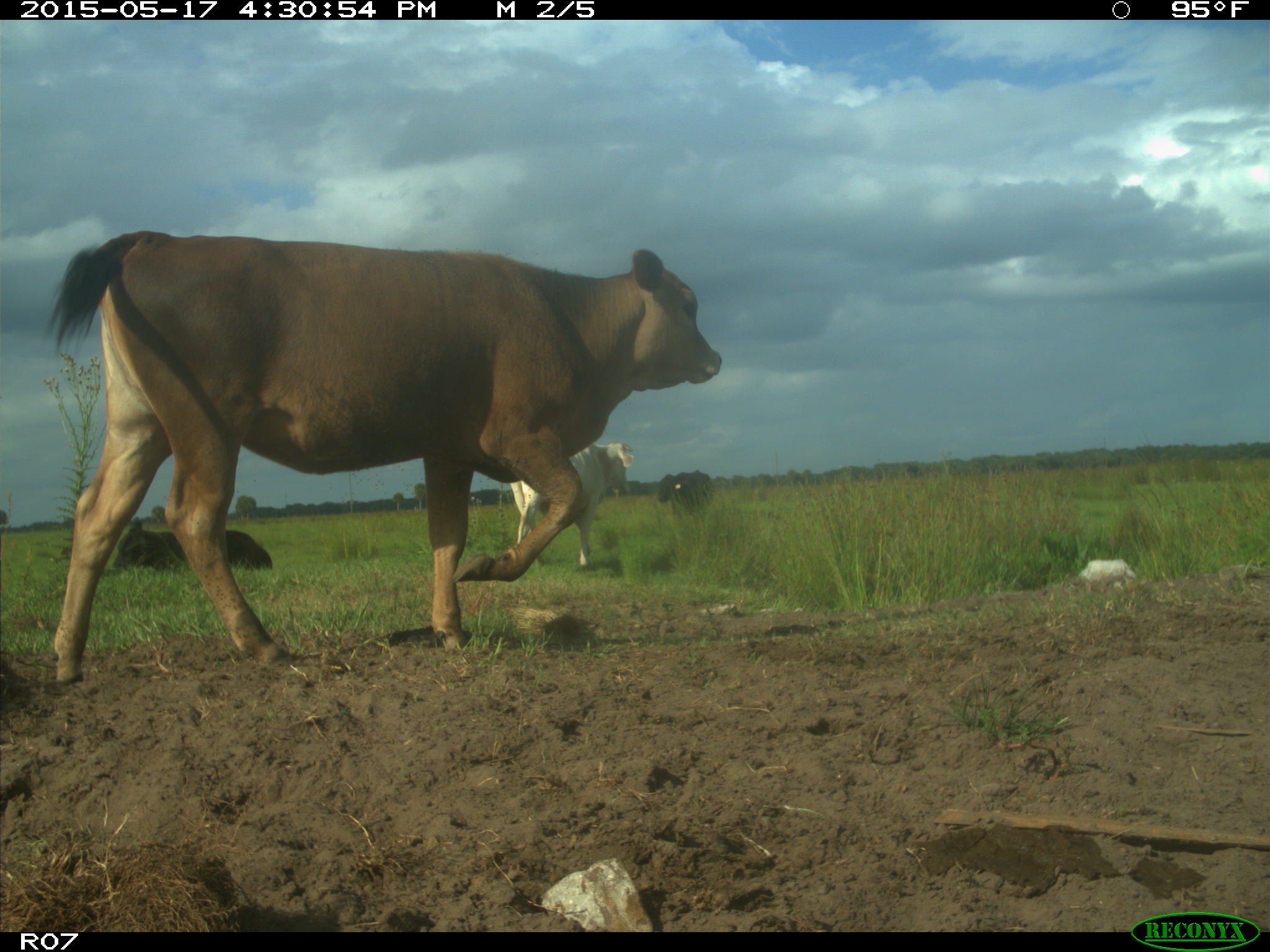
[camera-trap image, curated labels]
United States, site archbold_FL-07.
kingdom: Animalia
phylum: Chordata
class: Mammalia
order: Artiodactyla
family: Bovidae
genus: Bos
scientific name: Bos taurus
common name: domestic cow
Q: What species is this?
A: Bos taurus (domestic cow).